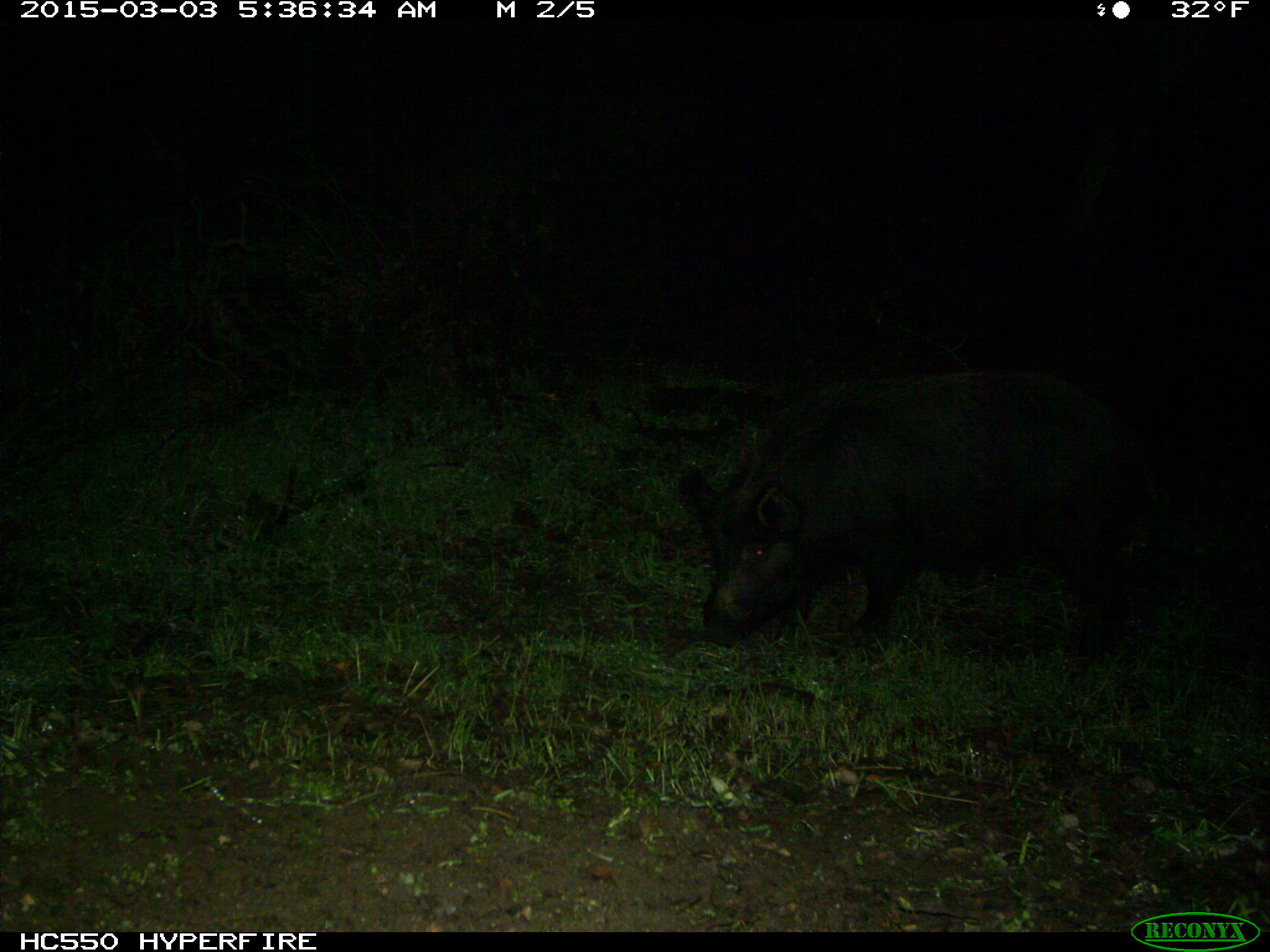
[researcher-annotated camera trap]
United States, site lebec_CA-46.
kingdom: Animalia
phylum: Chordata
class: Mammalia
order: Artiodactyla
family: Suidae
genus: Sus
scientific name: Sus scrofa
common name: wild boar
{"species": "Sus scrofa (wild boar)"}